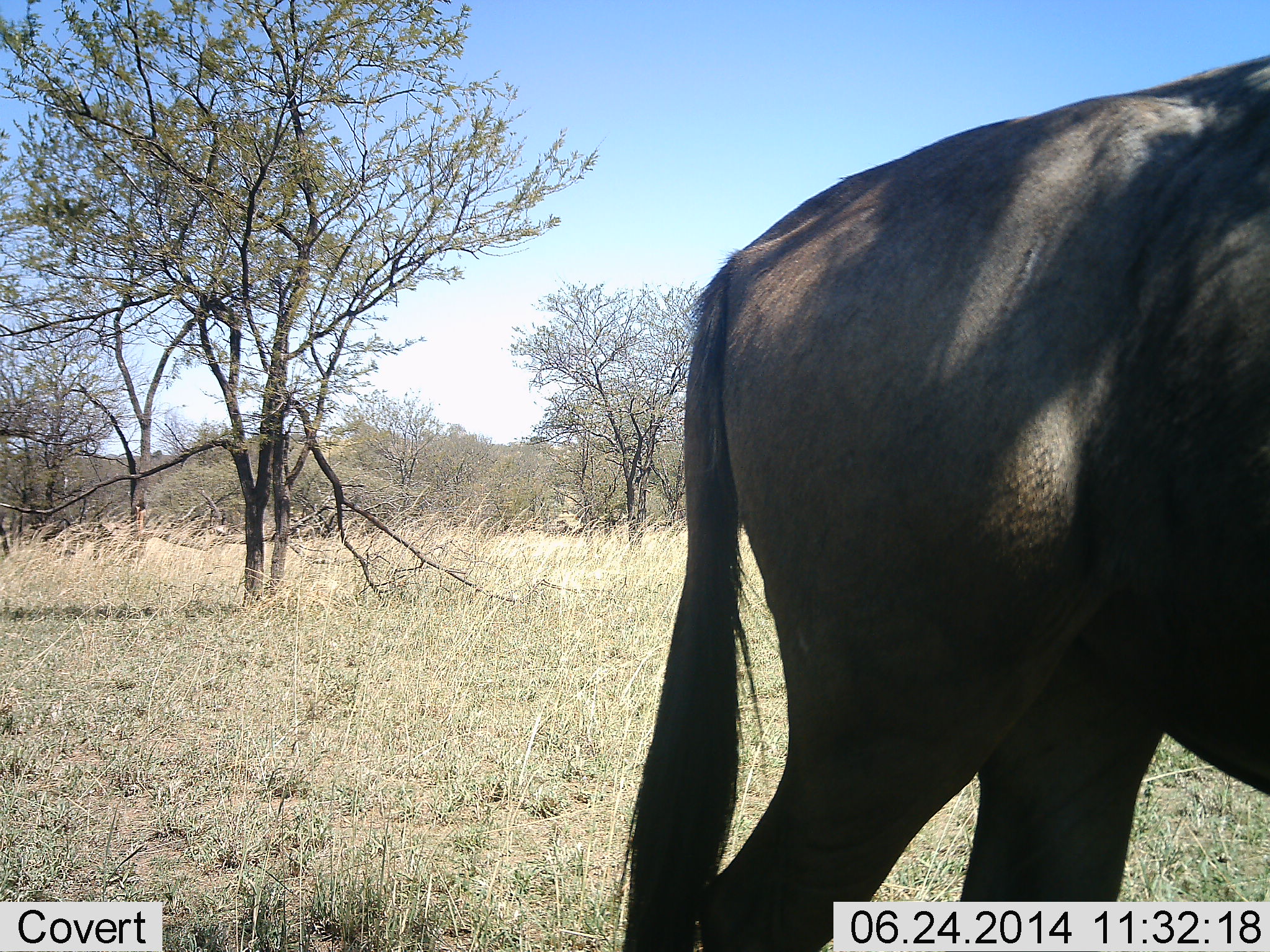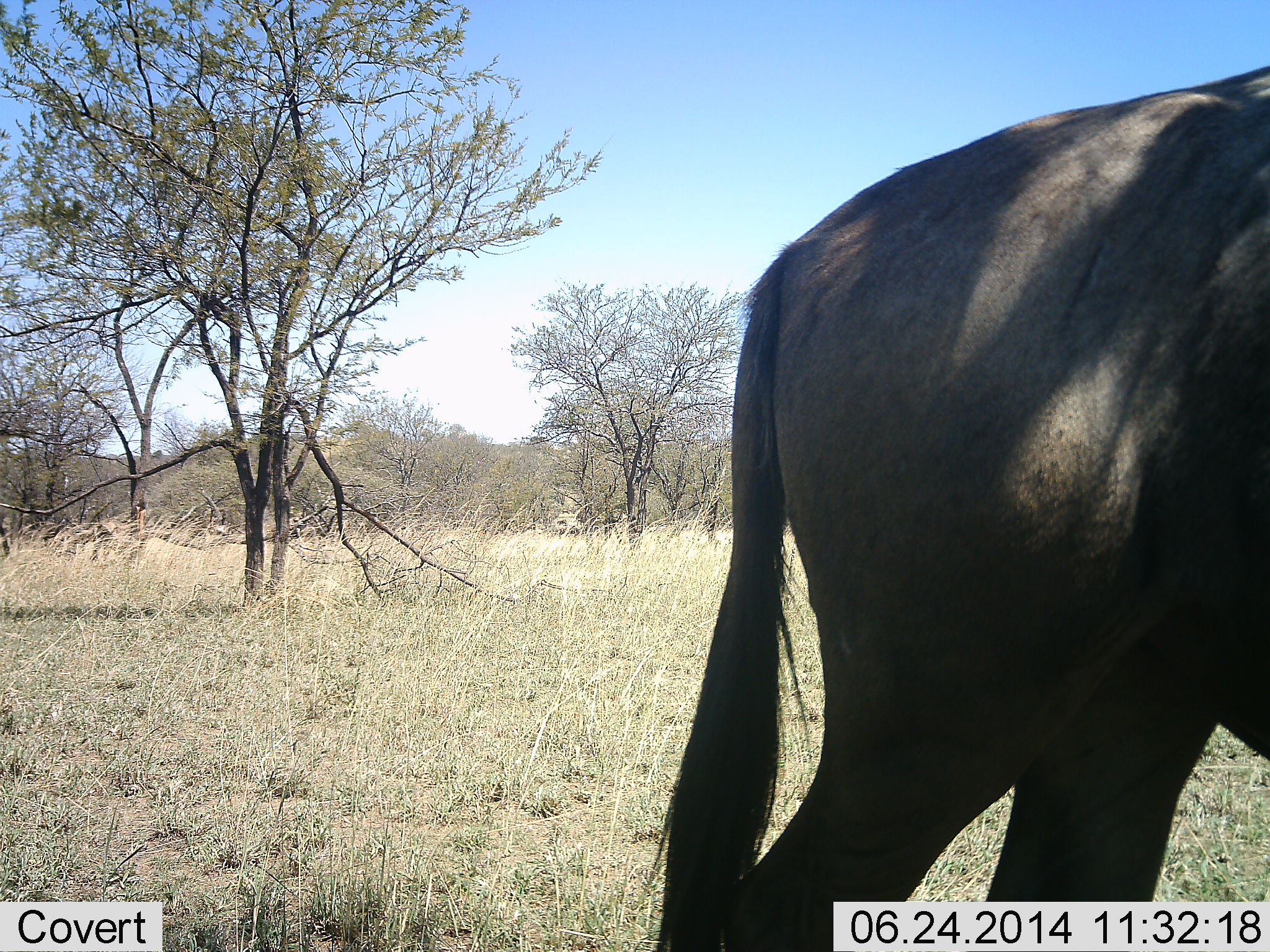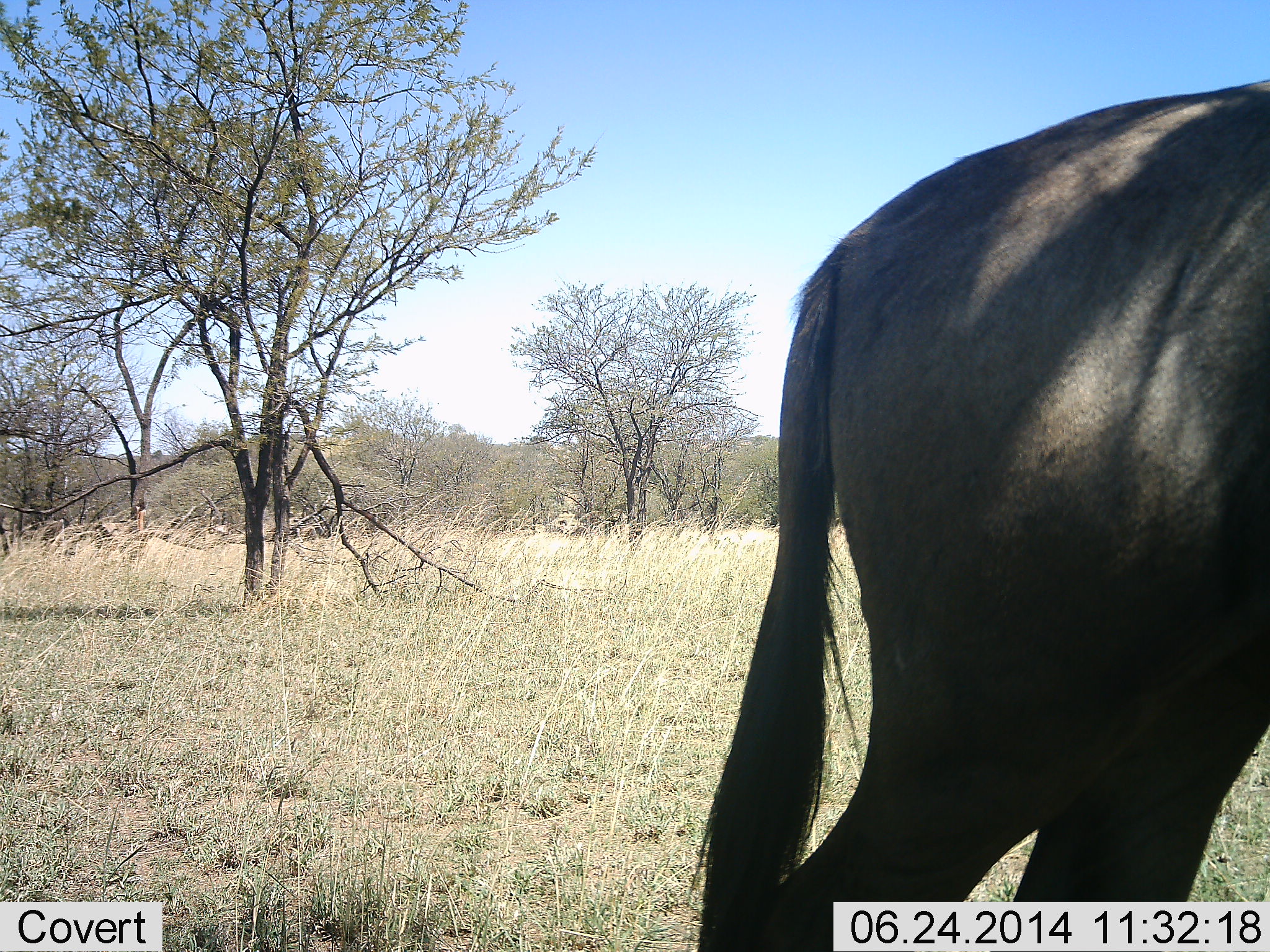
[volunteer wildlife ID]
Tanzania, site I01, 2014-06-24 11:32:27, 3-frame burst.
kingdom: Animalia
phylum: Chordata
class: Mammalia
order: Artiodactyla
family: Bovidae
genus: Connochaetes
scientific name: Connochaetes taurinus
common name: blue wildebeest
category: wildebeest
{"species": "wildebeest (blue wildebeest) (Connochaetes taurinus)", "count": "1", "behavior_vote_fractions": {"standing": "80%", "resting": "0%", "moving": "10%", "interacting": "0%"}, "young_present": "0%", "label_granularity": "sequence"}